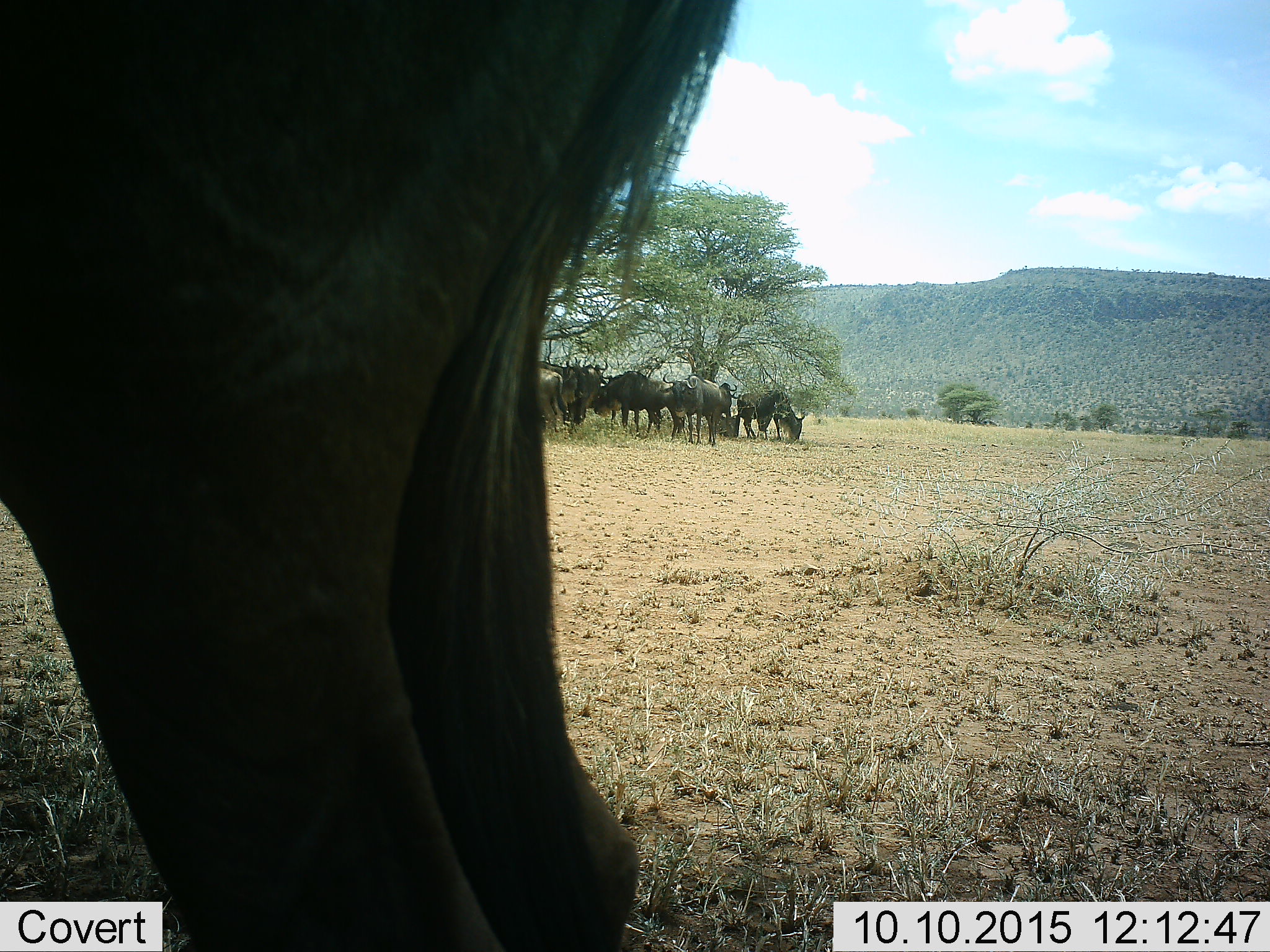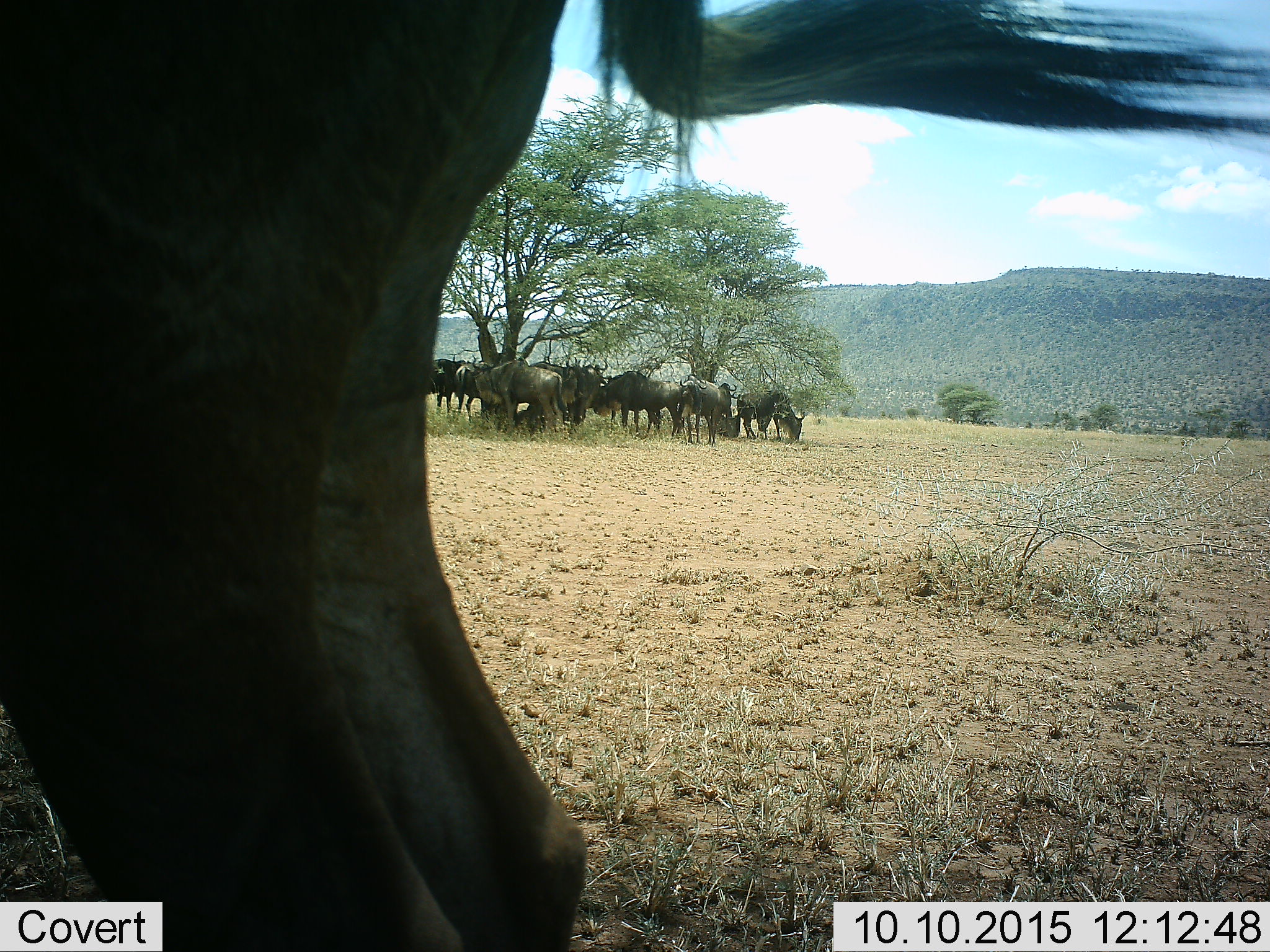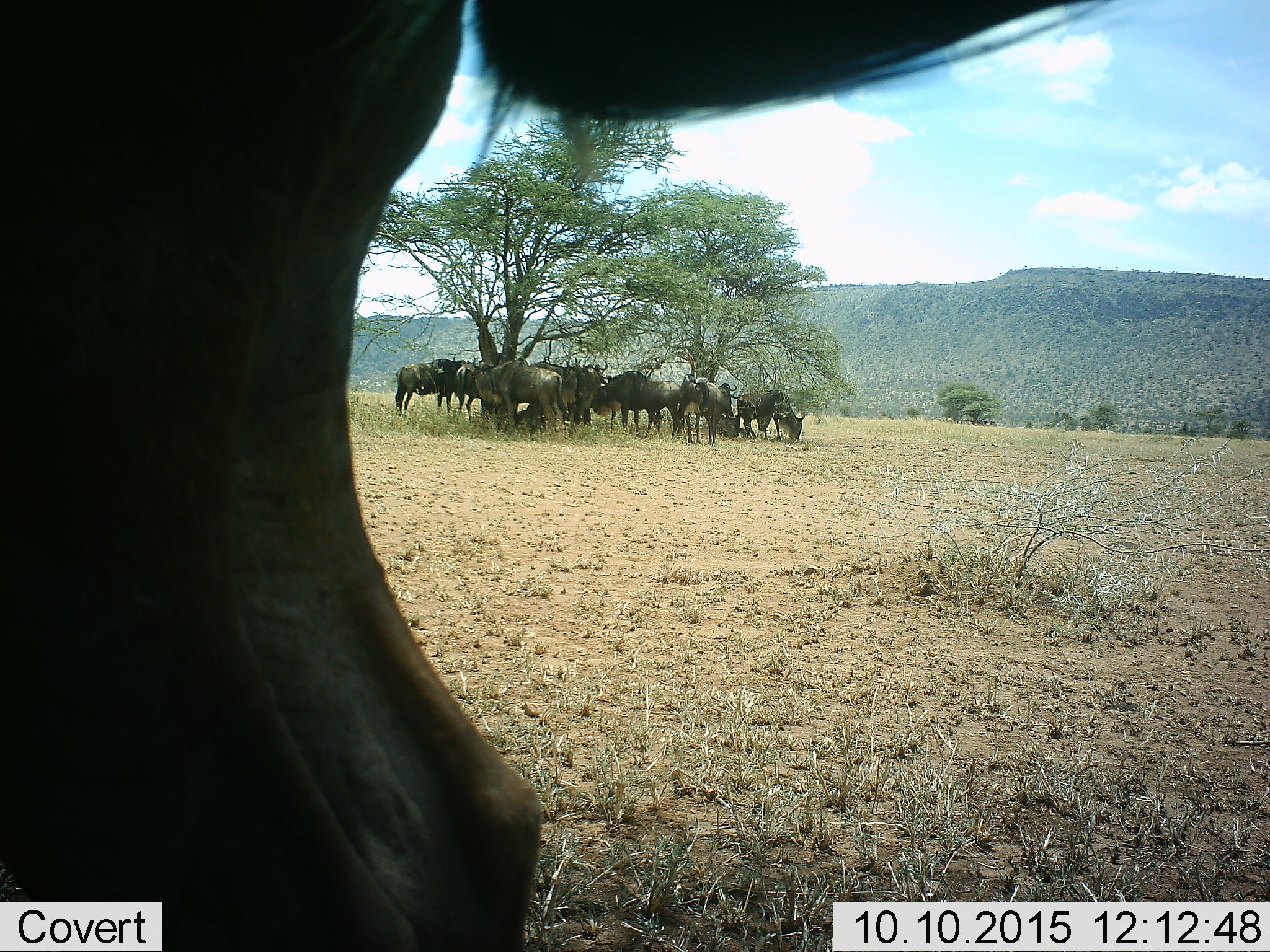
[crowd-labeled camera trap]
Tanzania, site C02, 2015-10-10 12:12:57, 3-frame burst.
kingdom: Animalia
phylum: Chordata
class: Mammalia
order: Artiodactyla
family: Bovidae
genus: Connochaetes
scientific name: Connochaetes taurinus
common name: blue wildebeest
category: wildebeest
Wildebeest (blue wildebeest) (Connochaetes taurinus), count 11-50. Behavior (volunteer vote fractions): standing 73%, resting 33%, moving 20%, interacting 7%. Young present (vote fraction): 7%. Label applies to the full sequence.